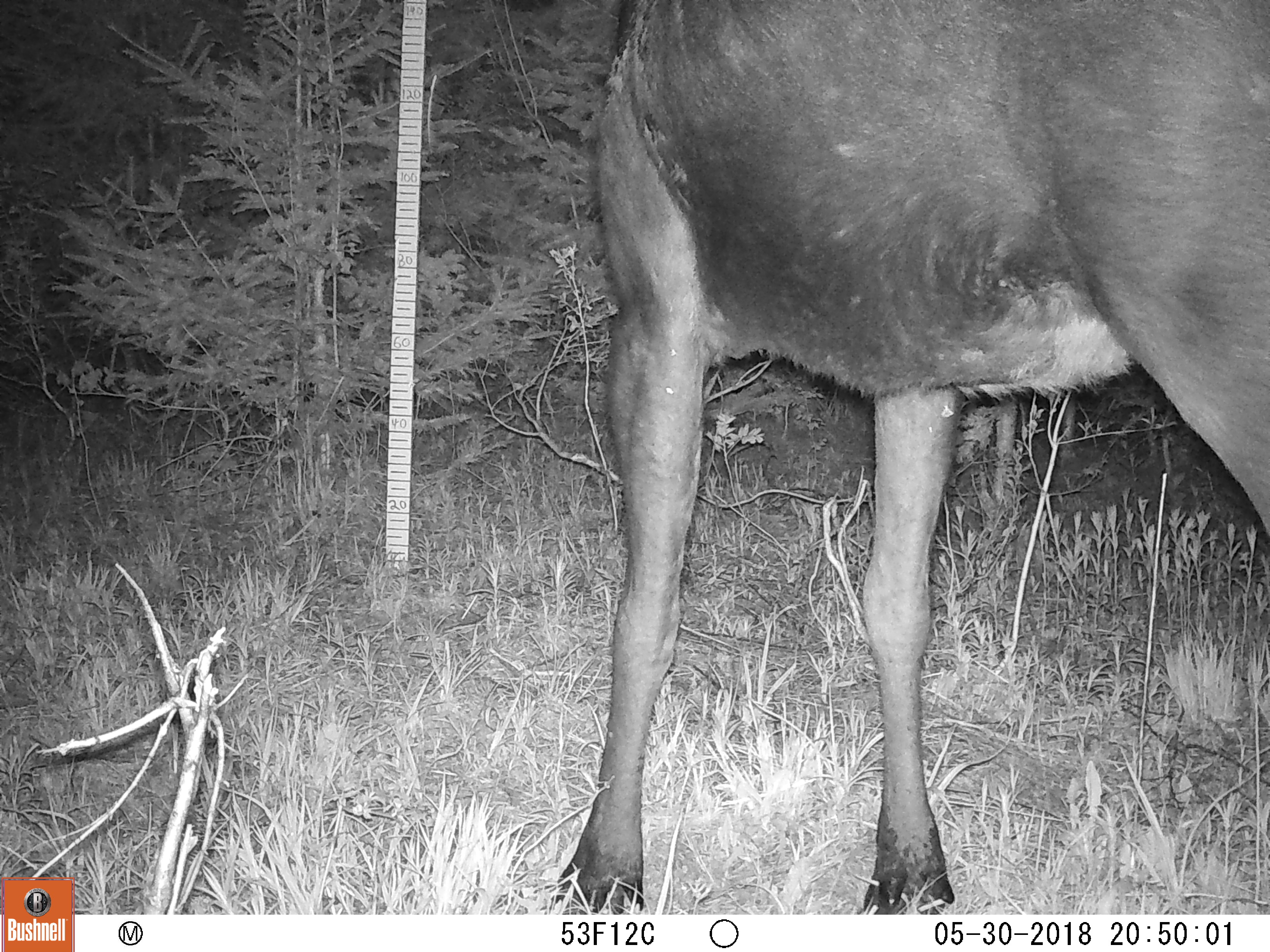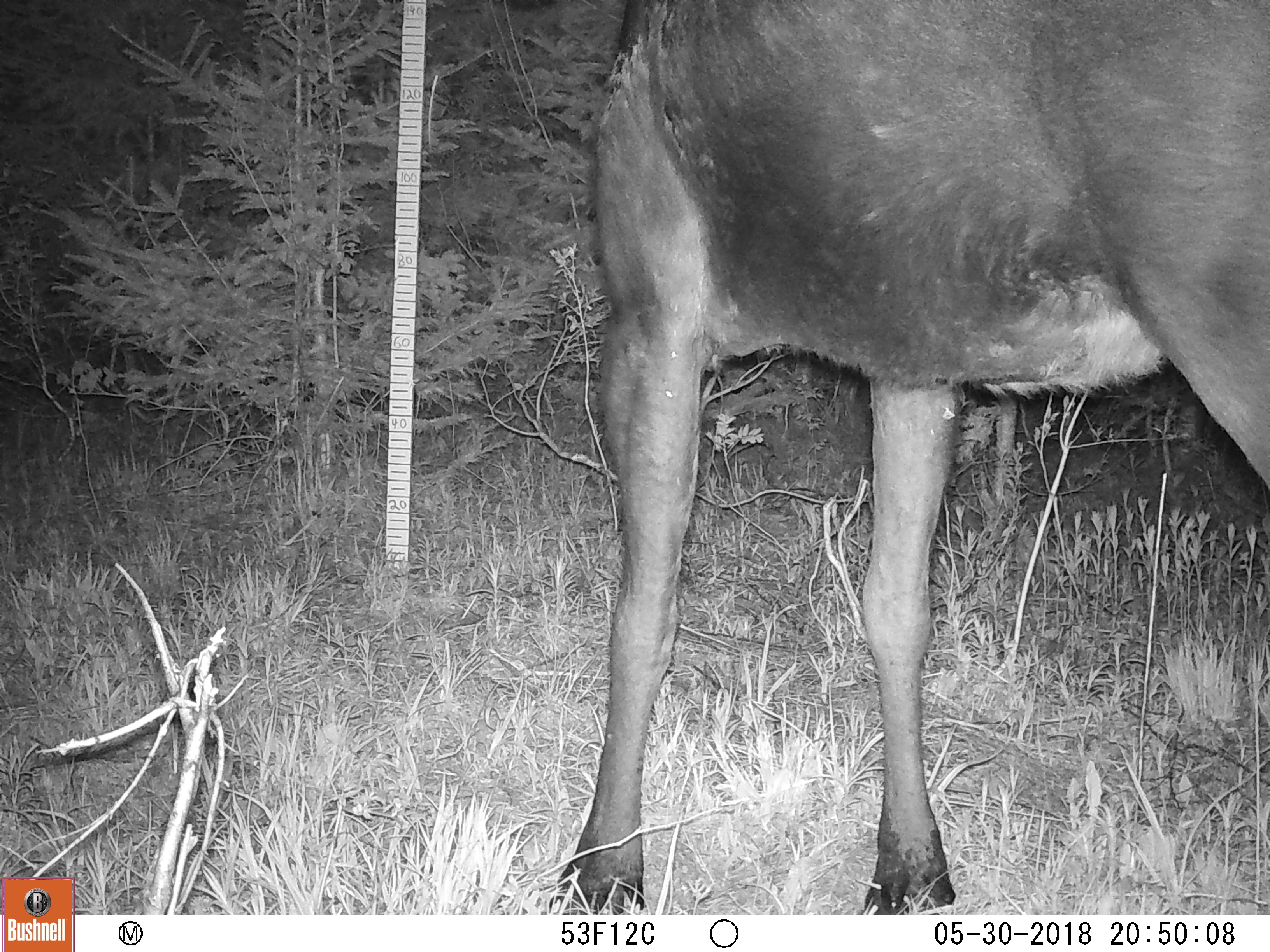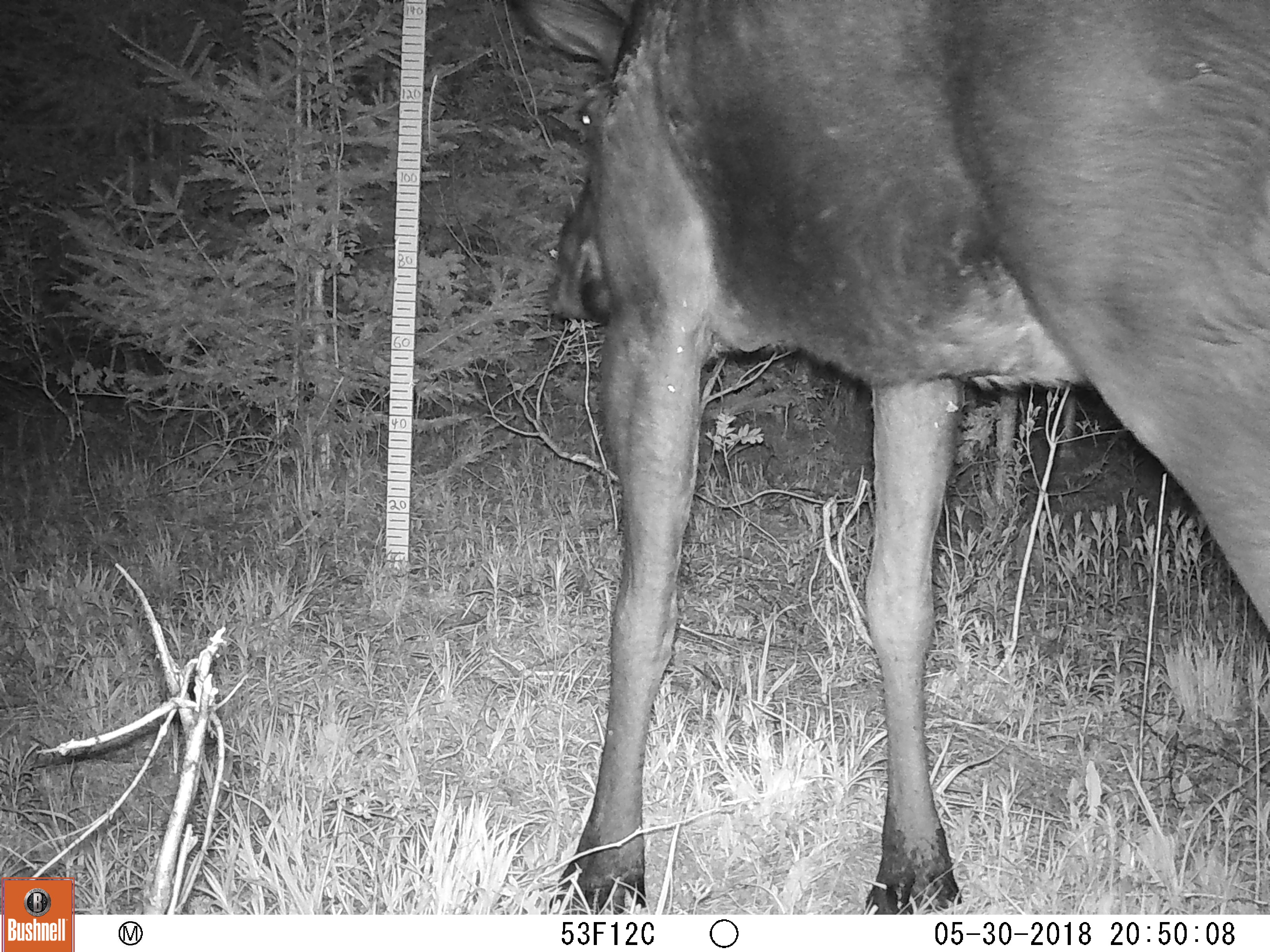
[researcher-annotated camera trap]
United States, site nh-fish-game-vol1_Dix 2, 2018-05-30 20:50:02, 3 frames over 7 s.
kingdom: Animalia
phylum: Chordata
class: Mammalia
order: Artiodactyla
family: Cervidae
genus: Alces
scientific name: Alces alces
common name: moose